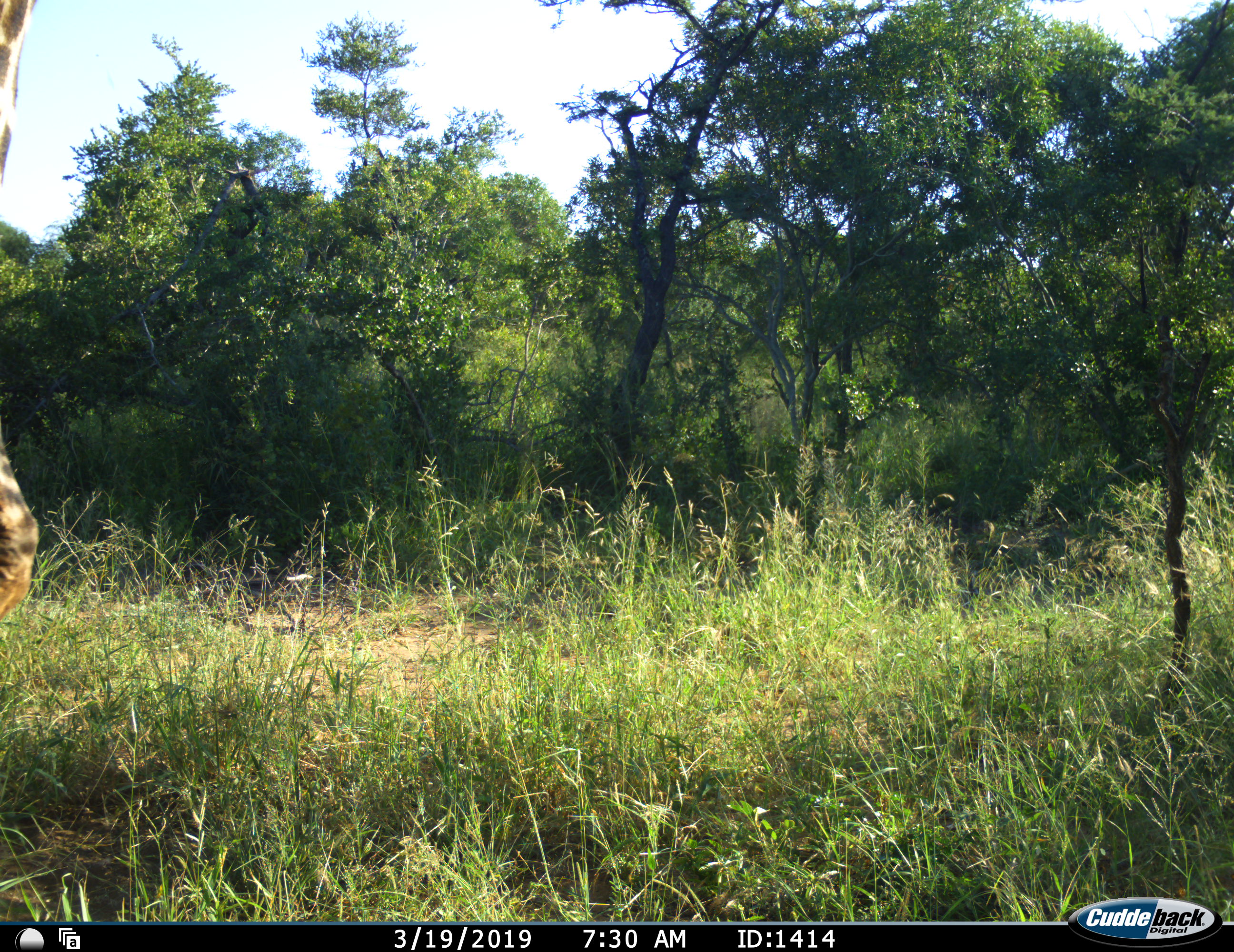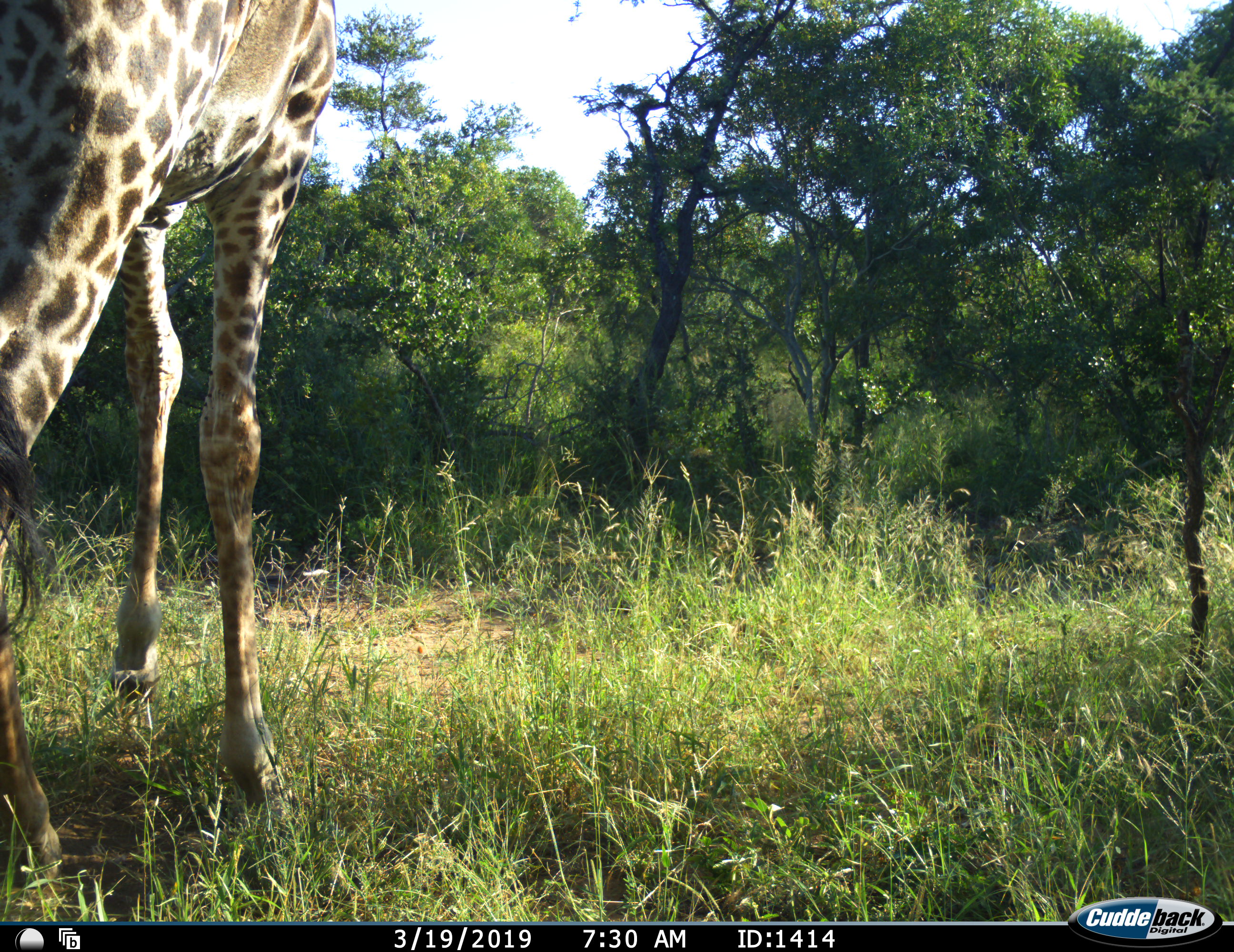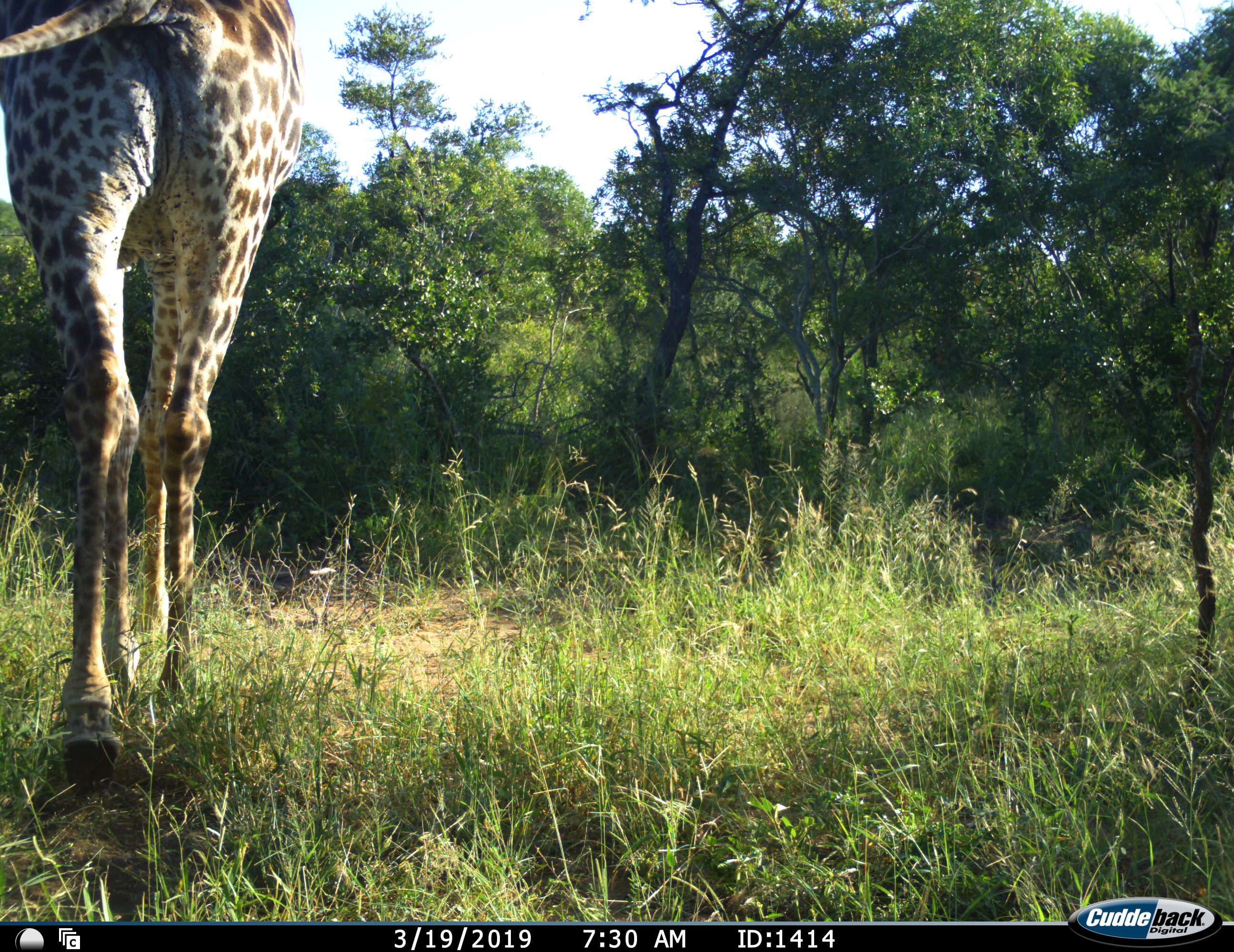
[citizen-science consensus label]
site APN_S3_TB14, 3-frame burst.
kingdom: Animalia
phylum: Chordata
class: Mammalia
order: Artiodactyla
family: Giraffidae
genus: Giraffa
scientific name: Giraffa camelopardalis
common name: giraffe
Giraffe (Giraffa camelopardalis), count 1. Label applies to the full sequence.